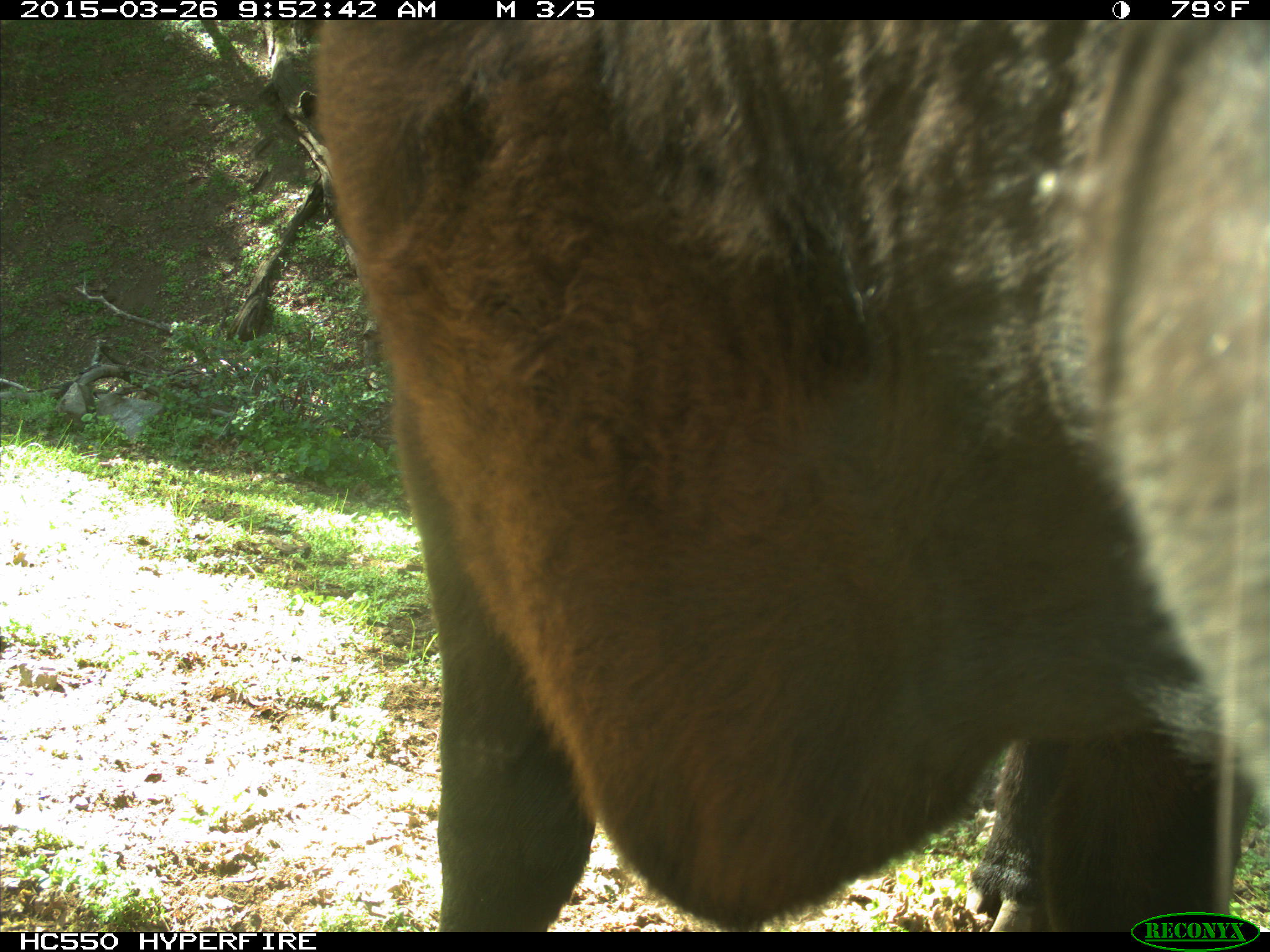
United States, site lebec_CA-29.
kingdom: Animalia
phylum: Chordata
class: Mammalia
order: Artiodactyla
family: Bovidae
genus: Bos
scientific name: Bos taurus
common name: domestic cow